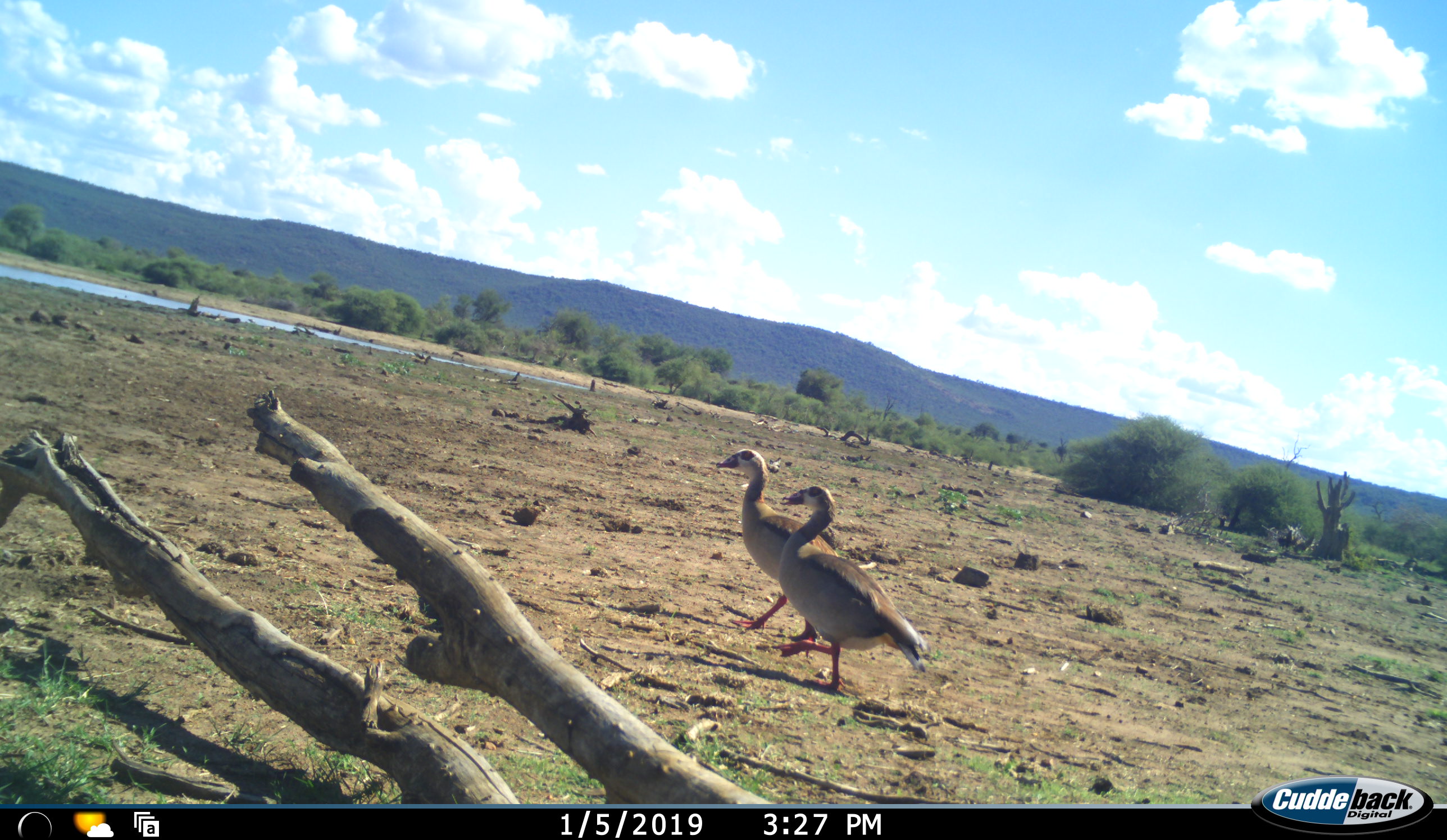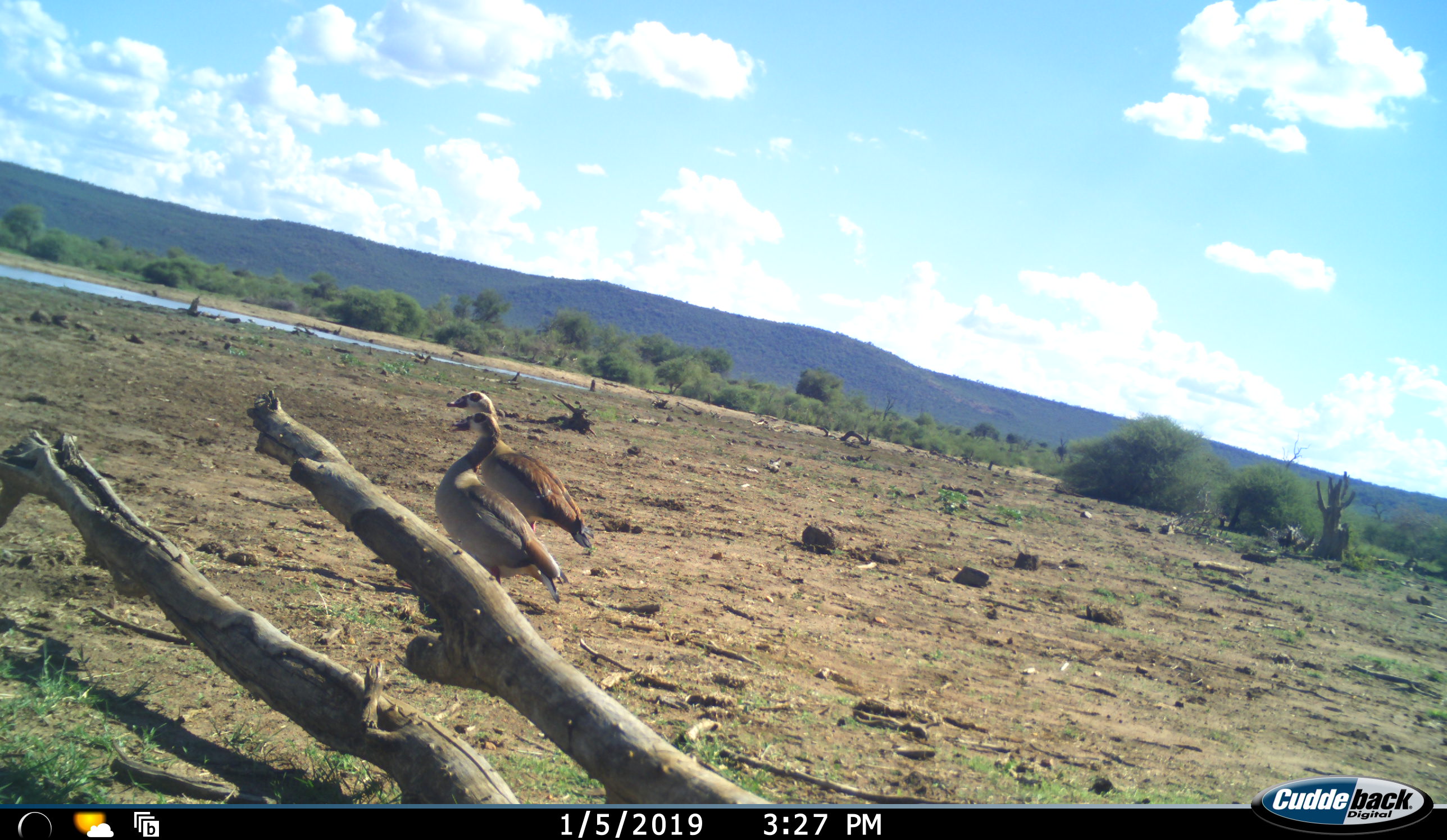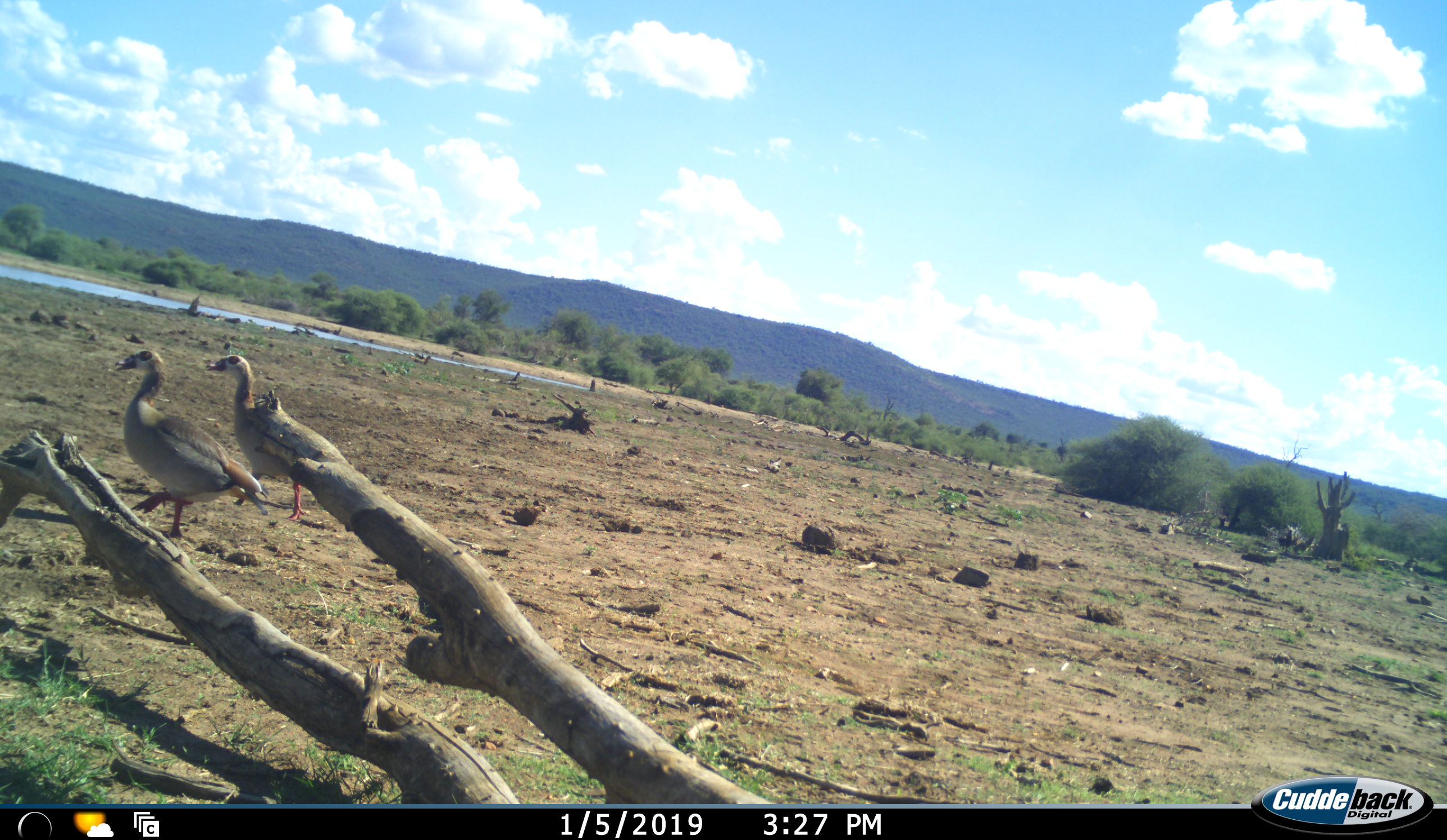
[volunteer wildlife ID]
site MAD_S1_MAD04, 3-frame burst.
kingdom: Animalia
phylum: Chordata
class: Aves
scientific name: Aves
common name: bird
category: birdother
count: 2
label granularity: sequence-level